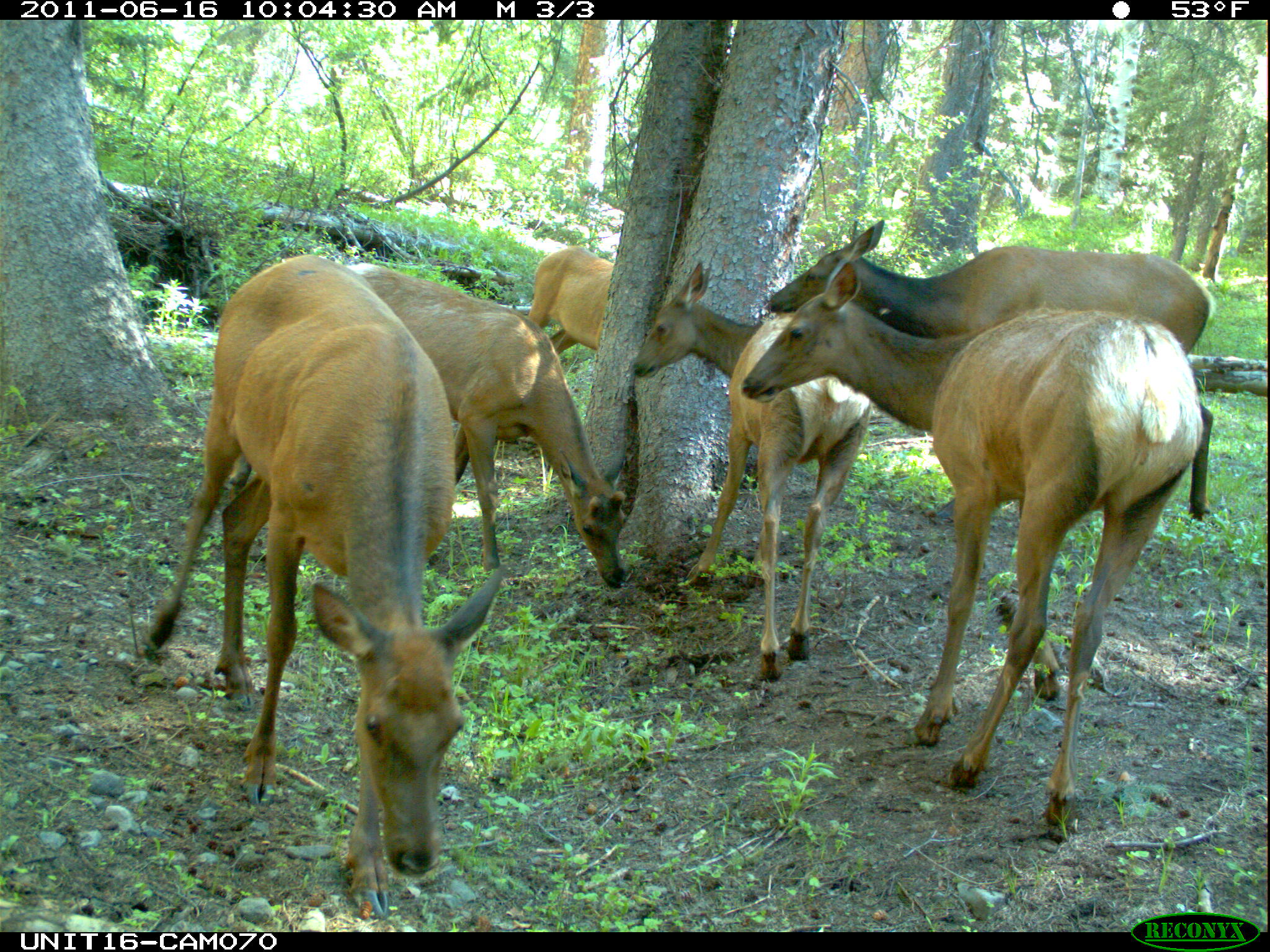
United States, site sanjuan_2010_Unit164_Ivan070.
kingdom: Animalia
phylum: Chordata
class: Mammalia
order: Artiodactyla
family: Cervidae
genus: Cervus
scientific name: Cervus elaphus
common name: red deer